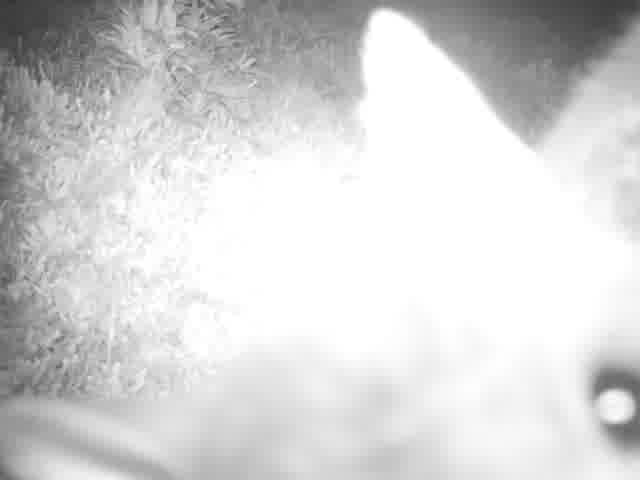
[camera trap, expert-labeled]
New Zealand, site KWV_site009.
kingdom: Animalia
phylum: Chordata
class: Mammalia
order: Diprotodontia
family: Phalangeridae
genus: Trichosurus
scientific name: Trichosurus vulpecula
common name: common brushtail possum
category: possum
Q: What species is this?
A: Possum (common brushtail possum) (Trichosurus vulpecula).